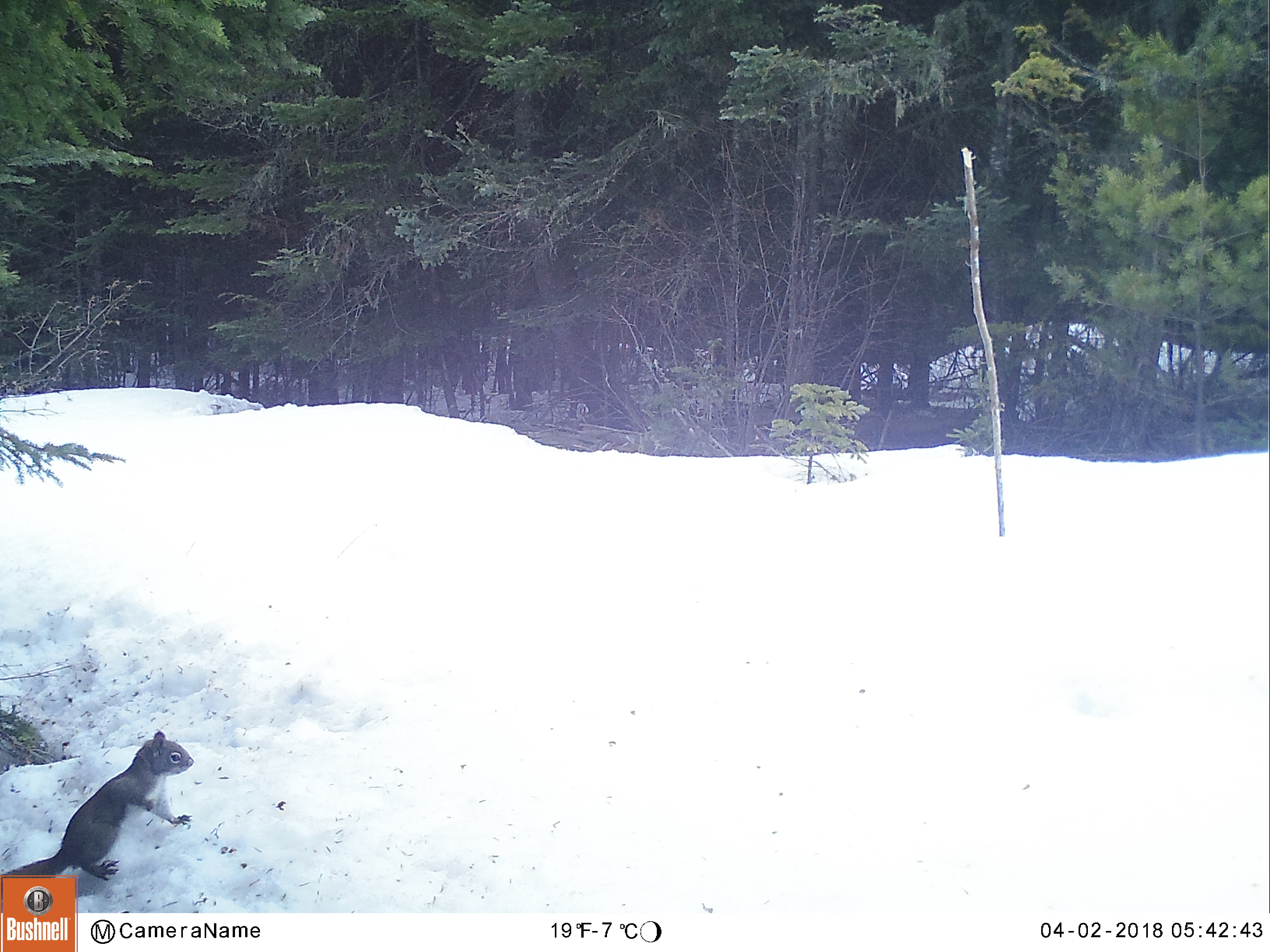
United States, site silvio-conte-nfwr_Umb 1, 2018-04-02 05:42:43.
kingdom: Animalia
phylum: Chordata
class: Mammalia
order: Rodentia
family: Sciuridae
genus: Tamiasciurus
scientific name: Tamiasciurus hudsonicus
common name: red squirrel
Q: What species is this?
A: Red squirrel (Tamiasciurus hudsonicus).